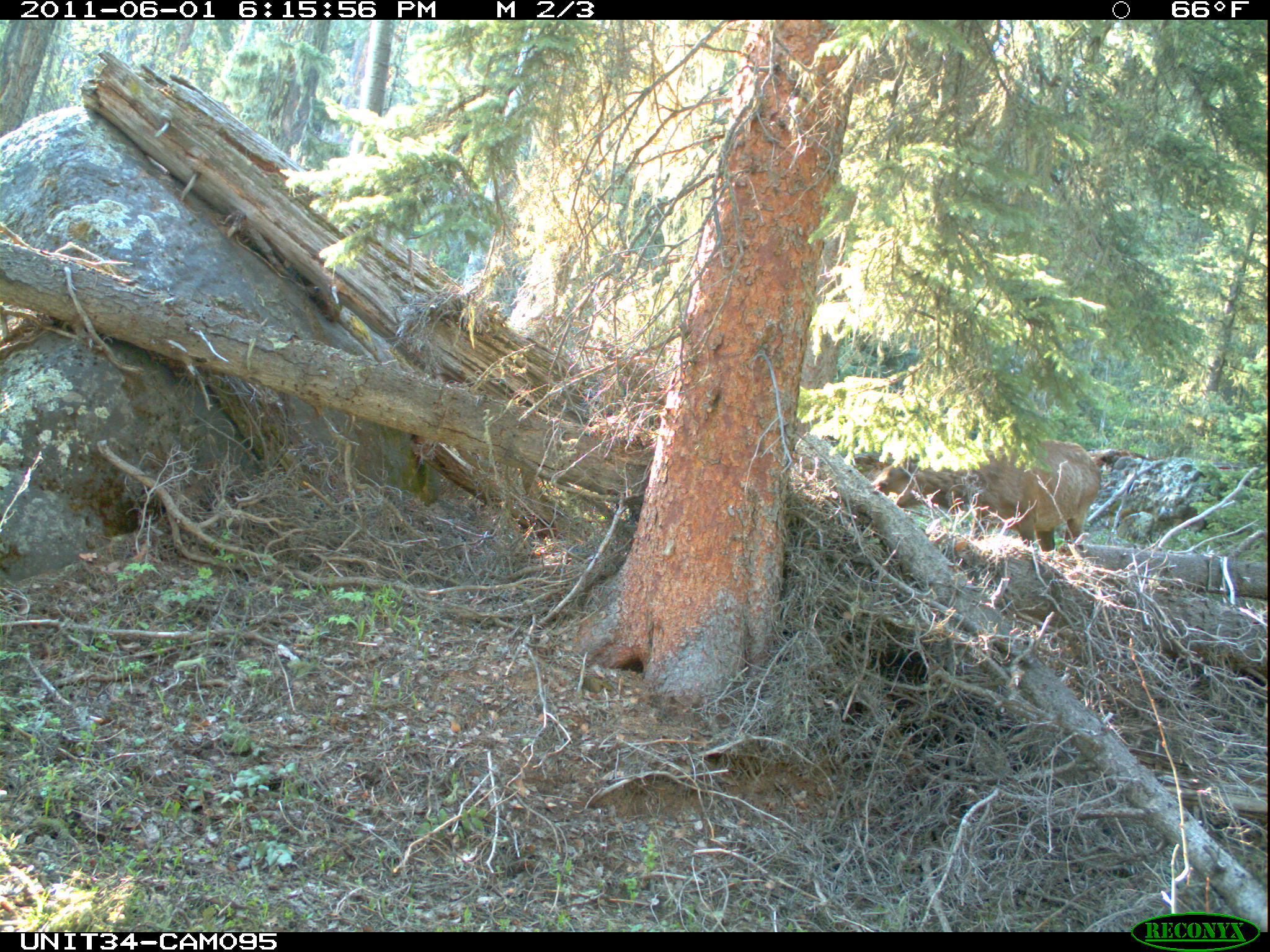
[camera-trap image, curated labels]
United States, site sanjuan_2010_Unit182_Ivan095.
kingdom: Animalia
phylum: Chordata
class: Mammalia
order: Artiodactyla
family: Cervidae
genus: Cervus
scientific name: Cervus elaphus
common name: red deer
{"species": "Cervus elaphus (red deer)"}